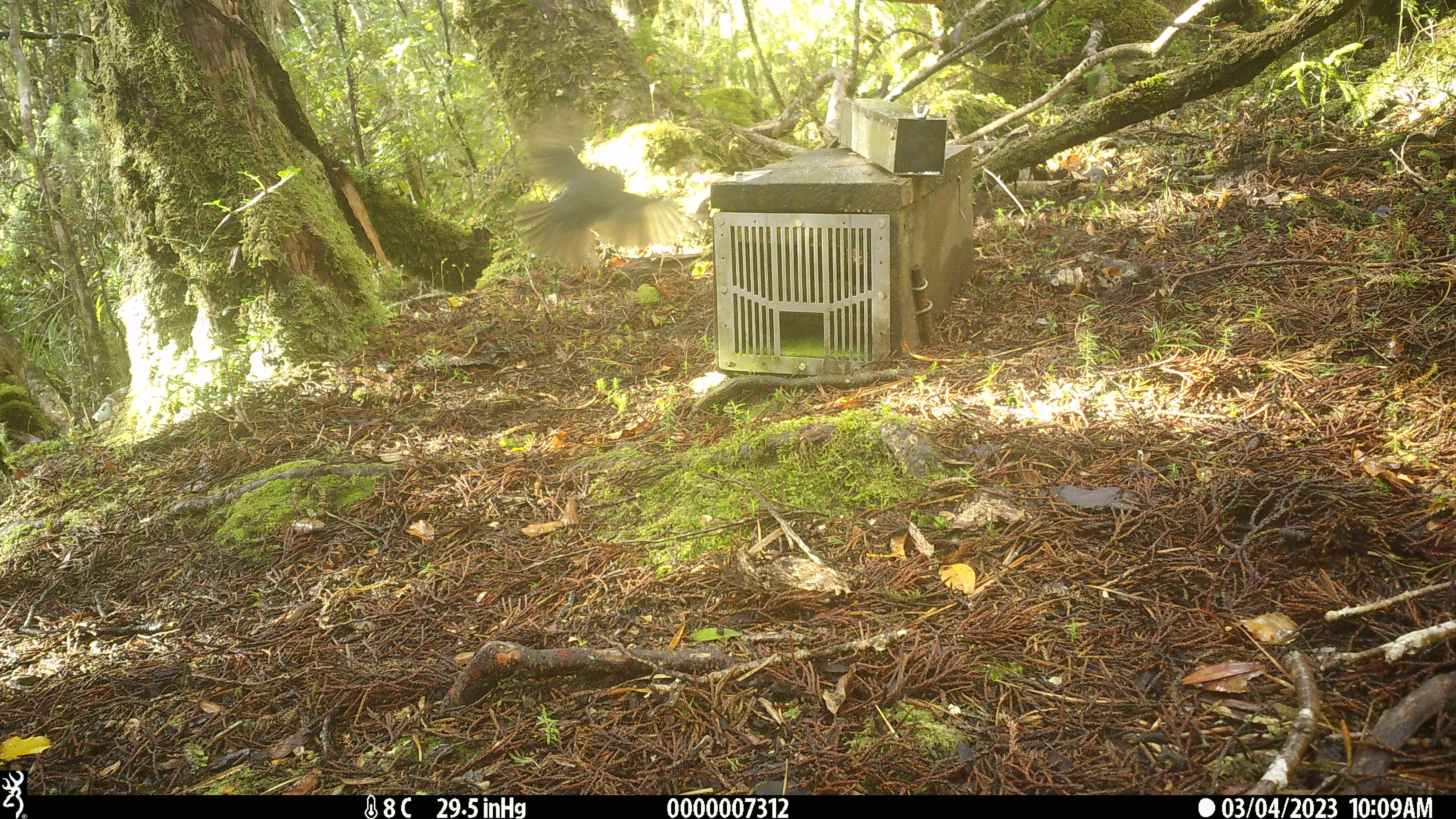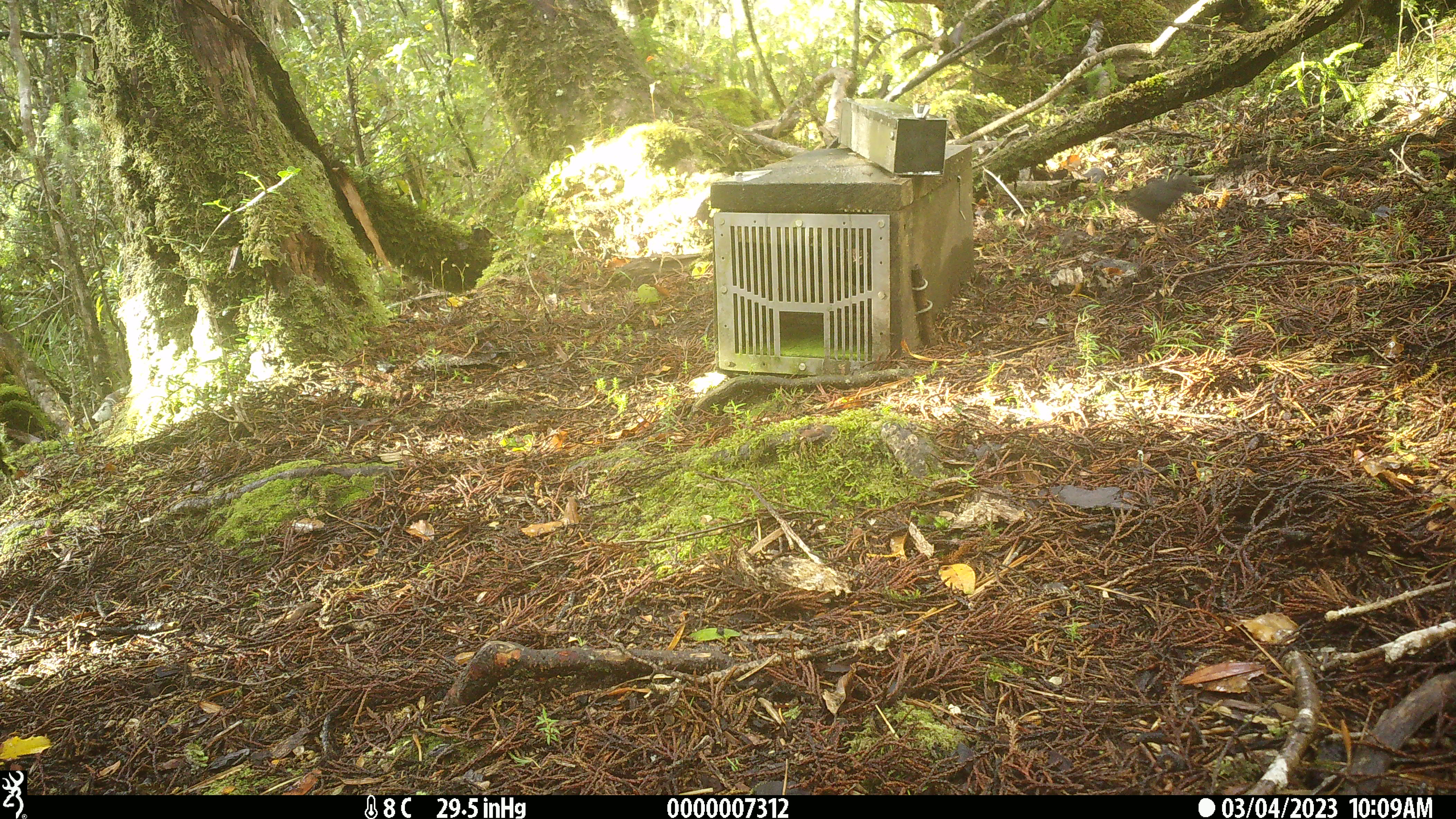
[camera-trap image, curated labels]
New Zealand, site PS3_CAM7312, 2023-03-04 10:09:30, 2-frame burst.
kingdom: Animalia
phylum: Chordata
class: Aves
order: Passeriformes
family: Petroicidae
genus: Petroica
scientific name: Petroica australis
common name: new zealand robin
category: robin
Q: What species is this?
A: Robin (new zealand robin) (Petroica australis).